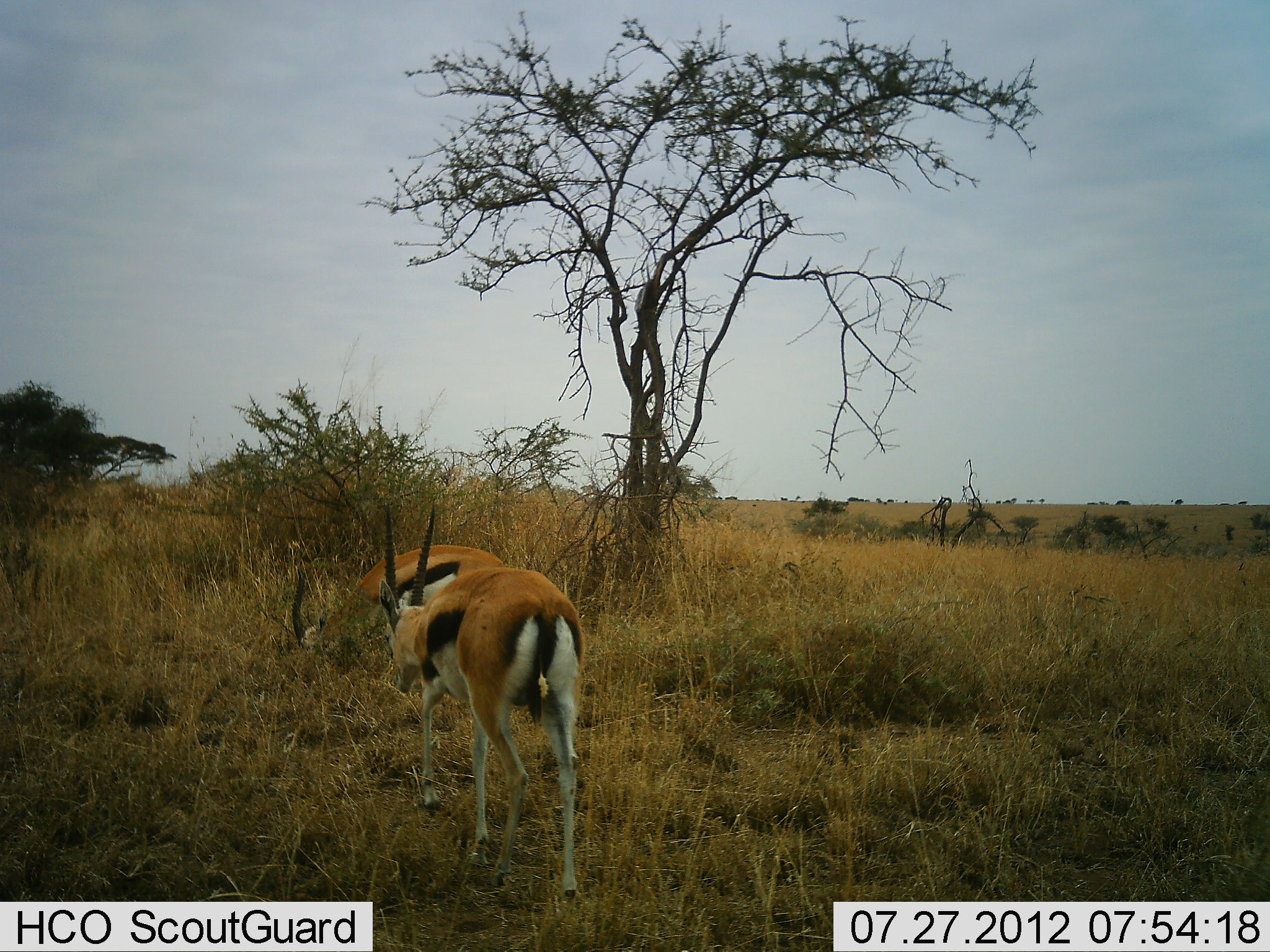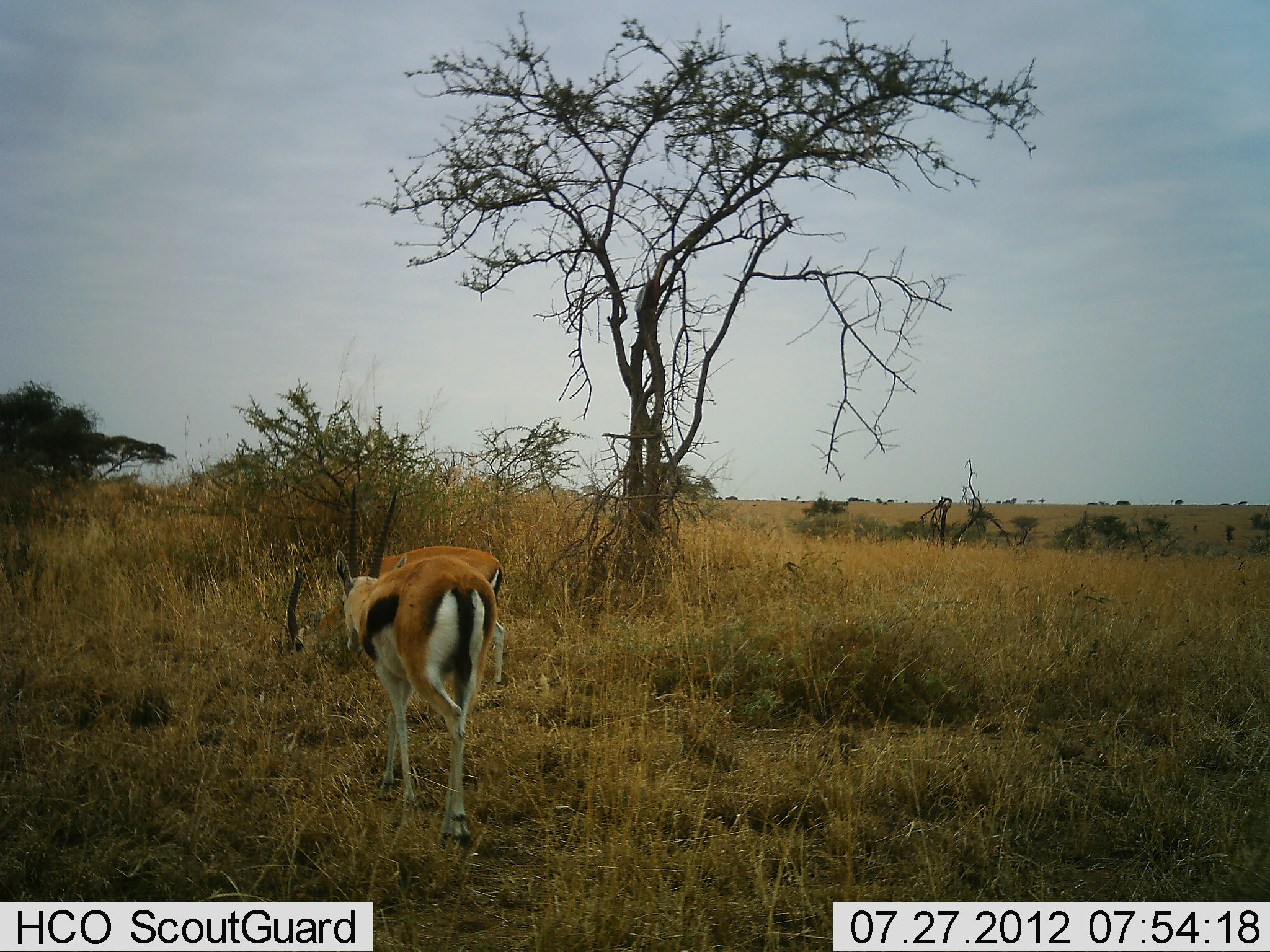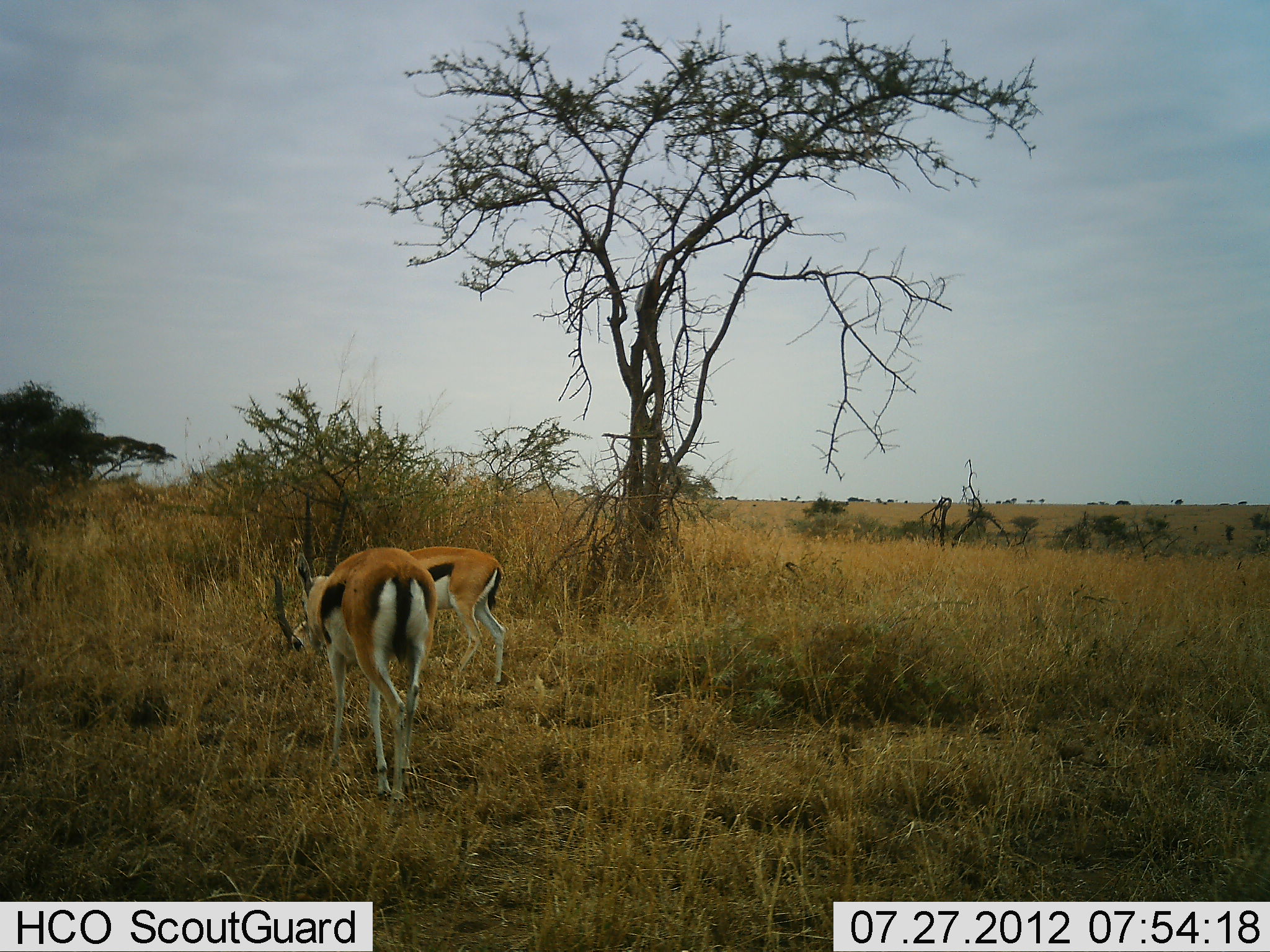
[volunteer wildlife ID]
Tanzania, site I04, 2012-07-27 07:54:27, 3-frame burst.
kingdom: Animalia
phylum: Chordata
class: Mammalia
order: Artiodactyla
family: Bovidae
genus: Eudorcas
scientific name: Eudorcas thomsonii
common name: thomson's gazelle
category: gazellethomsons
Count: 2.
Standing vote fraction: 20%.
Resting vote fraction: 0%.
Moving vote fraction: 80%.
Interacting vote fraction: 0%.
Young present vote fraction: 0%.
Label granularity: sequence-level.